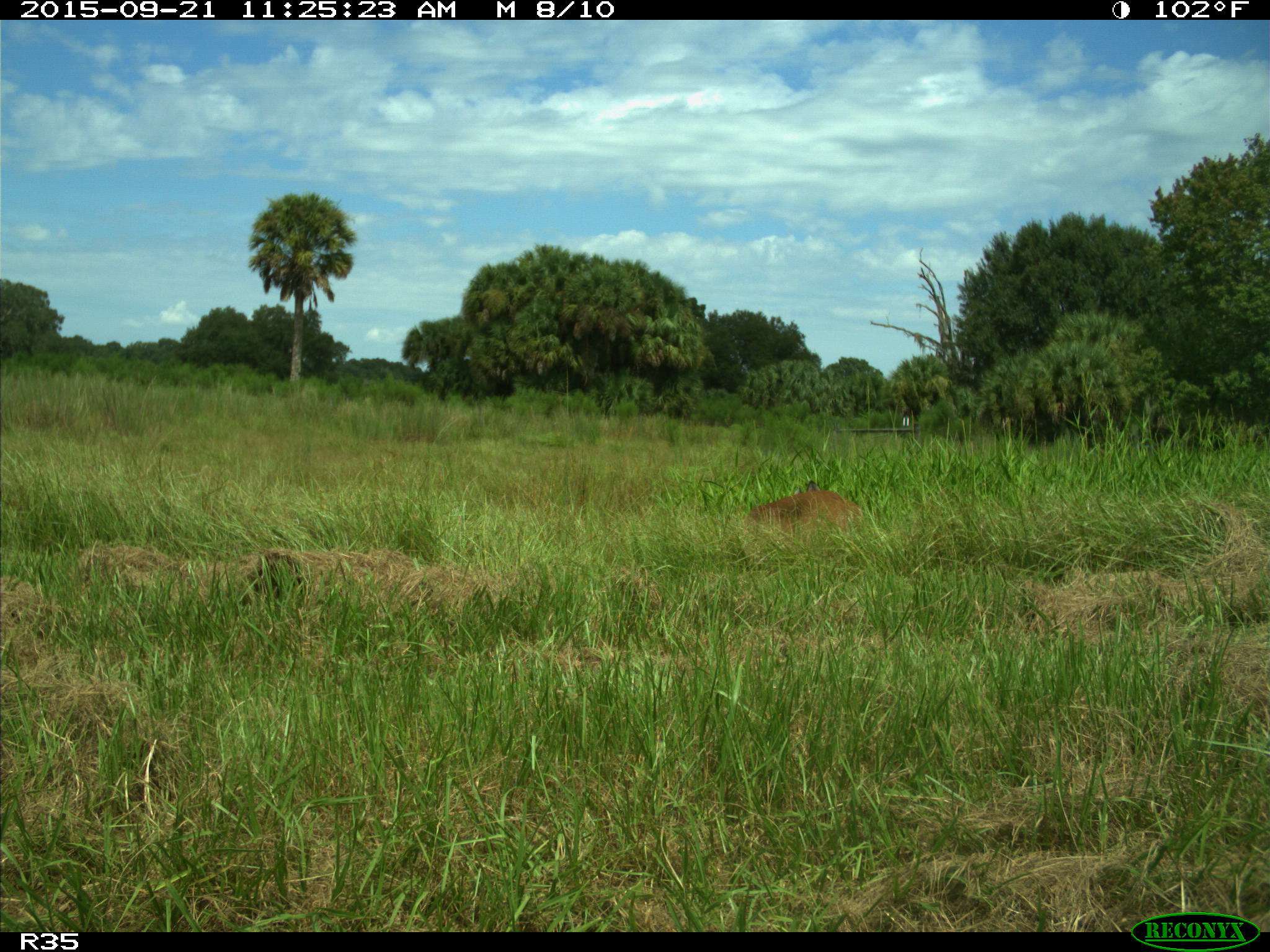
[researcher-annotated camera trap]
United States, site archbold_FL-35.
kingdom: Animalia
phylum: Chordata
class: Mammalia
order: Artiodactyla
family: Cervidae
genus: Odocoileus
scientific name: Odocoileus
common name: deer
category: unidentified deer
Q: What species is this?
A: Unidentified deer (deer) (Odocoileus).